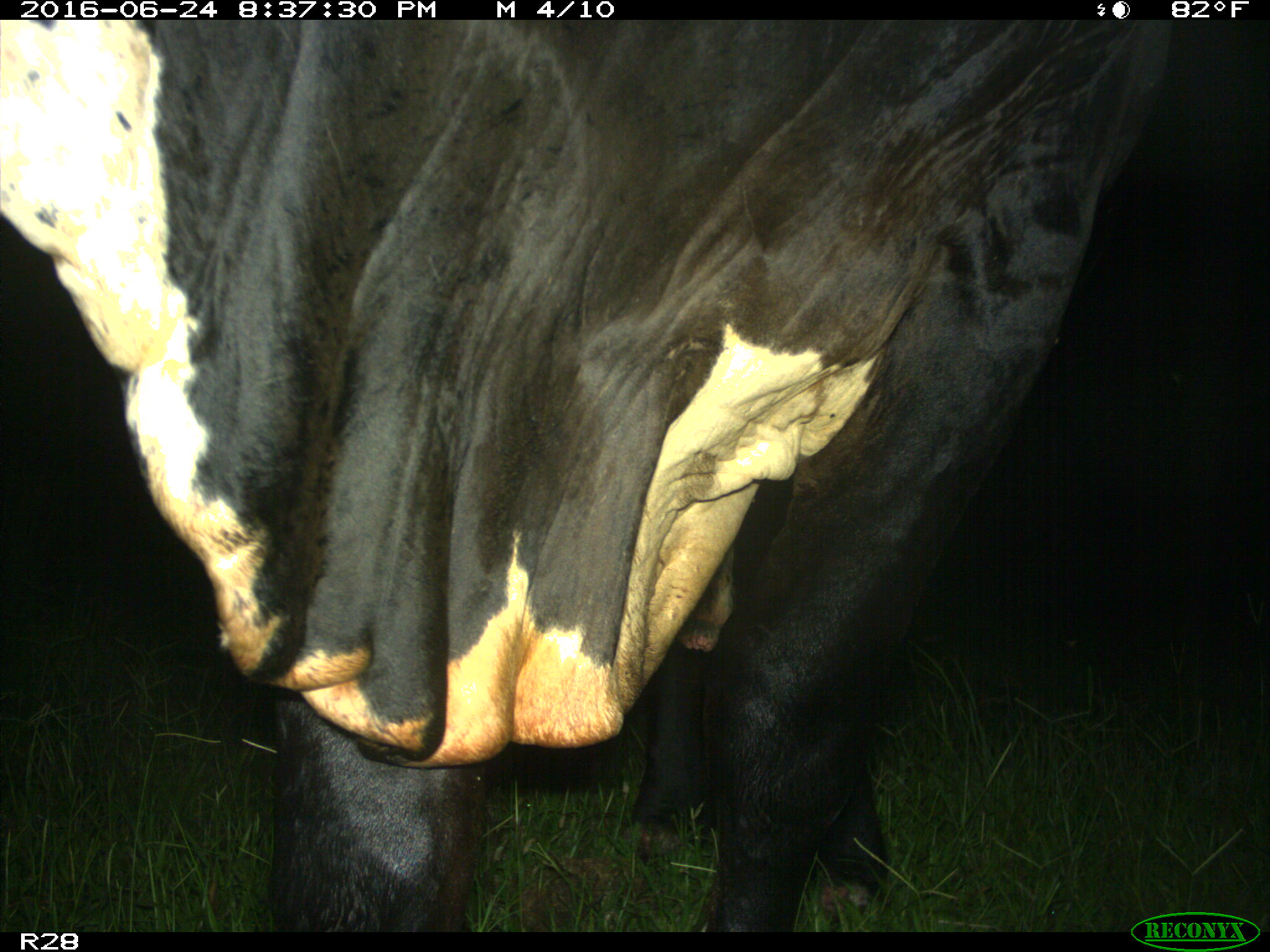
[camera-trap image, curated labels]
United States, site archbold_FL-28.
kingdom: Animalia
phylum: Chordata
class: Mammalia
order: Artiodactyla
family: Bovidae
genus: Bos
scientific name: Bos taurus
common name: domestic cow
Bos taurus (domestic cow).